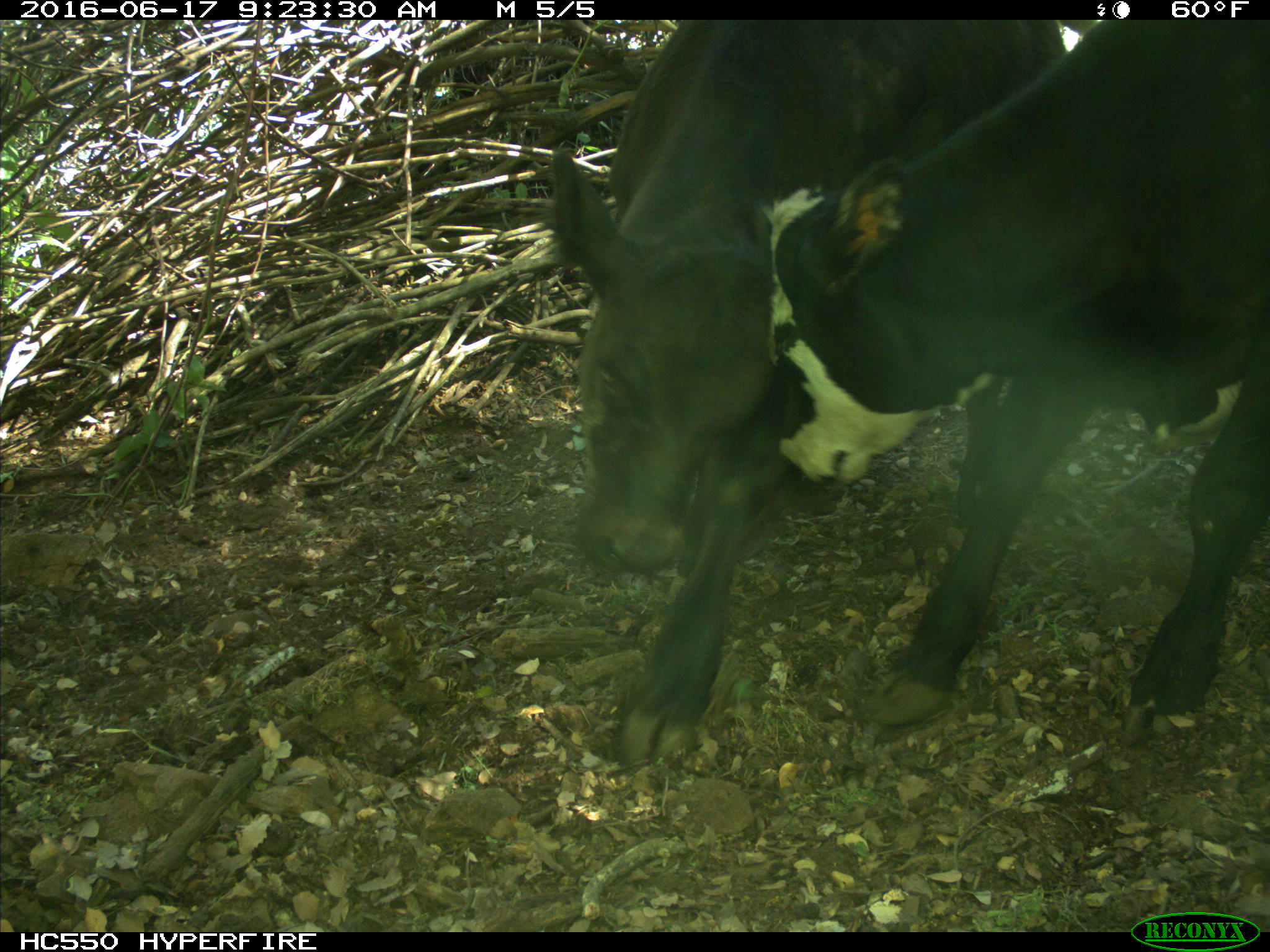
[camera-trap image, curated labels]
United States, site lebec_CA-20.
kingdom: Animalia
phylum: Chordata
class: Mammalia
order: Artiodactyla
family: Bovidae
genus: Bos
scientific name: Bos taurus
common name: domestic cow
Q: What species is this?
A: Bos taurus (domestic cow).